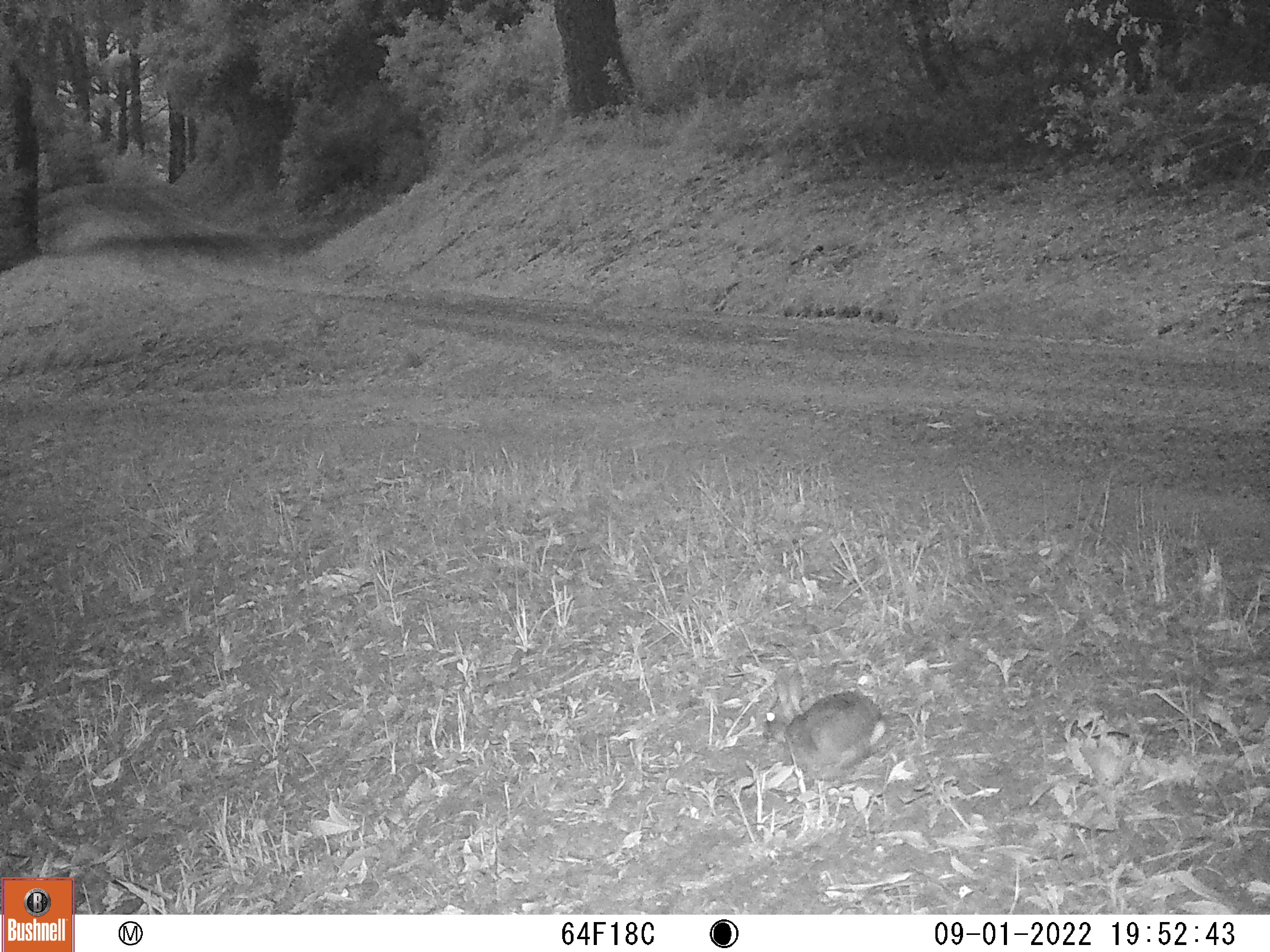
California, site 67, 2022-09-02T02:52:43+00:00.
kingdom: Animalia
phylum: Chordata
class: Mammalia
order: Lagomorpha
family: Leporidae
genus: Sylvilagus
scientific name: Sylvilagus bachmani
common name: brush rabbit